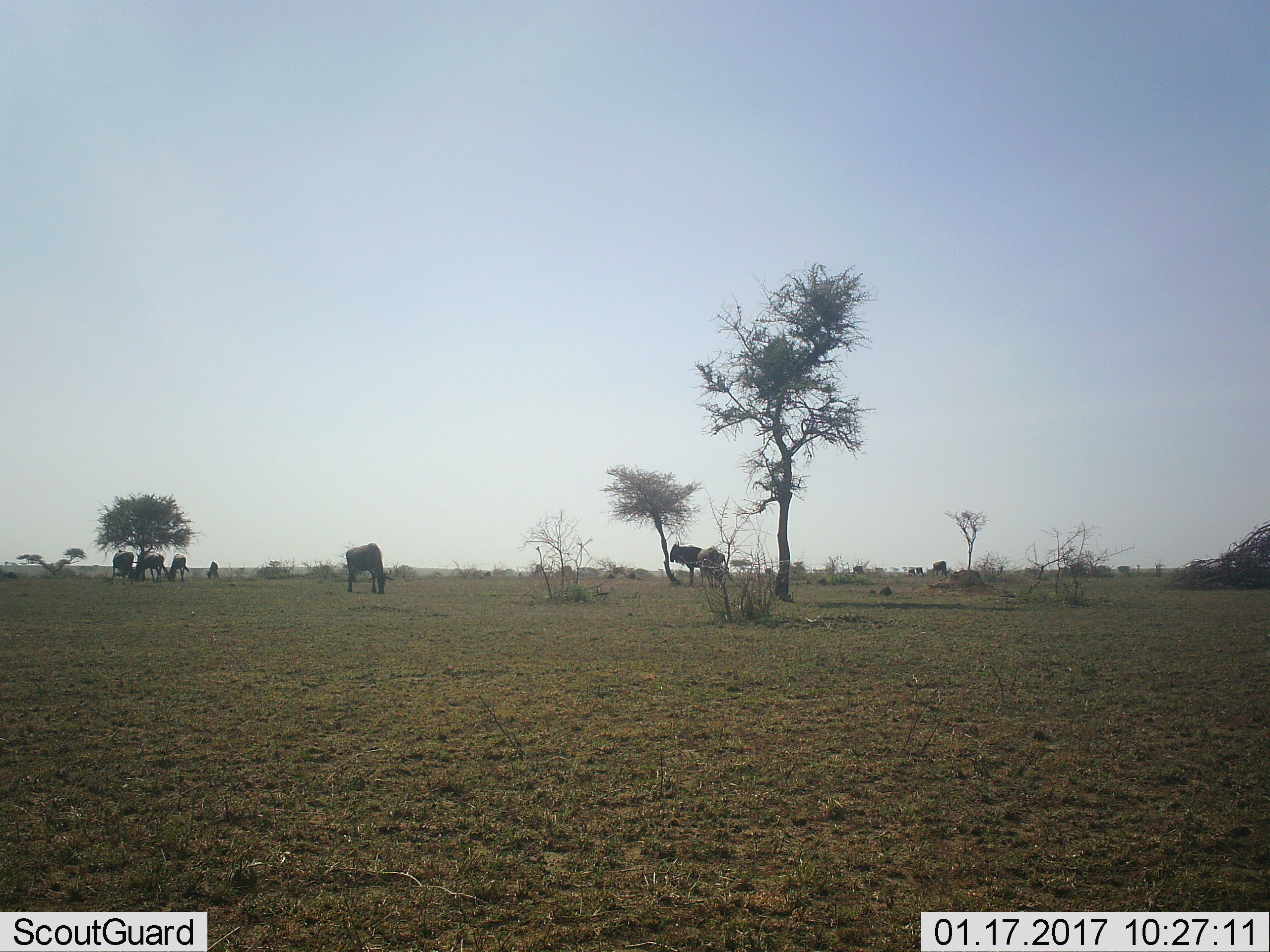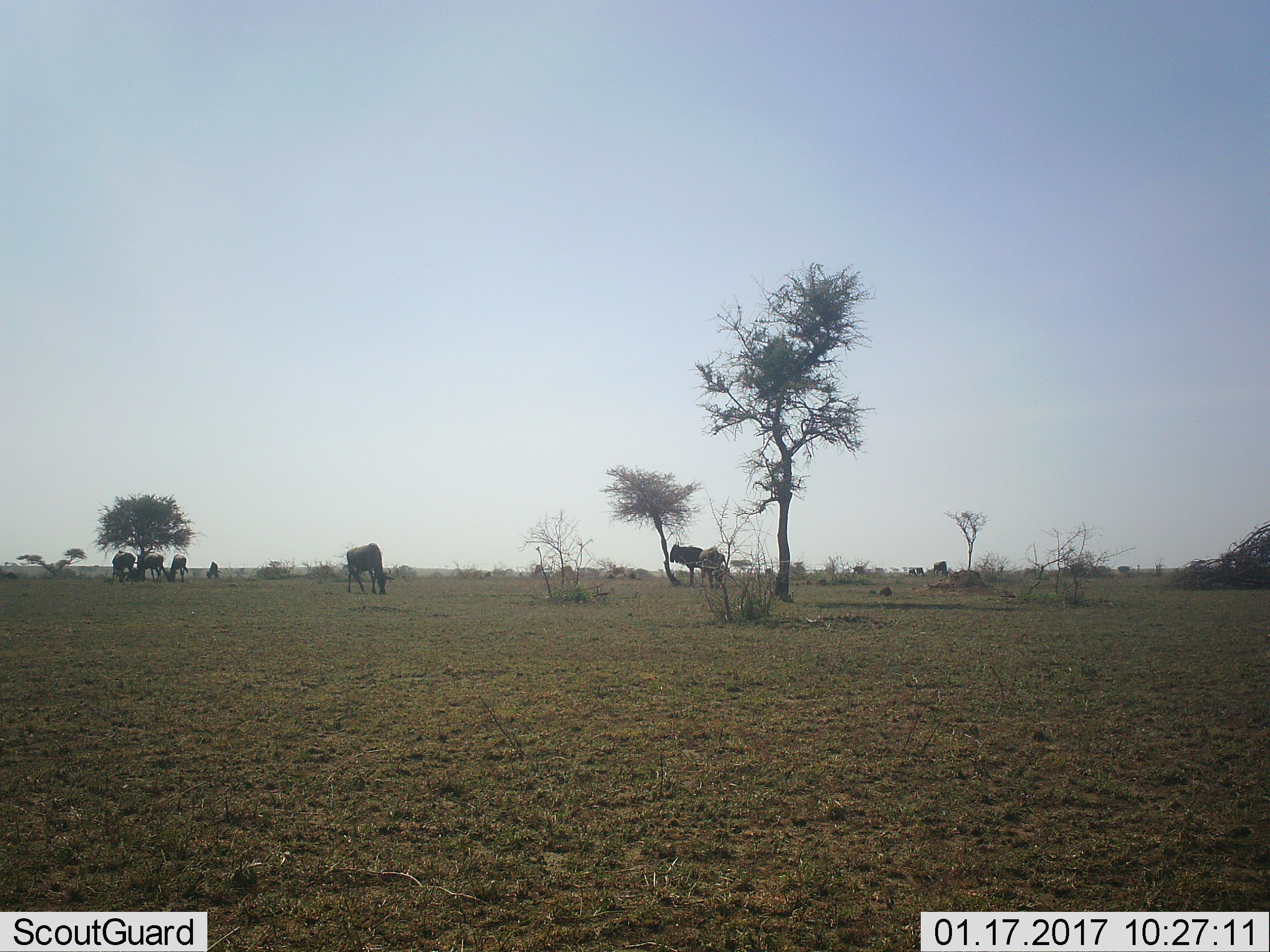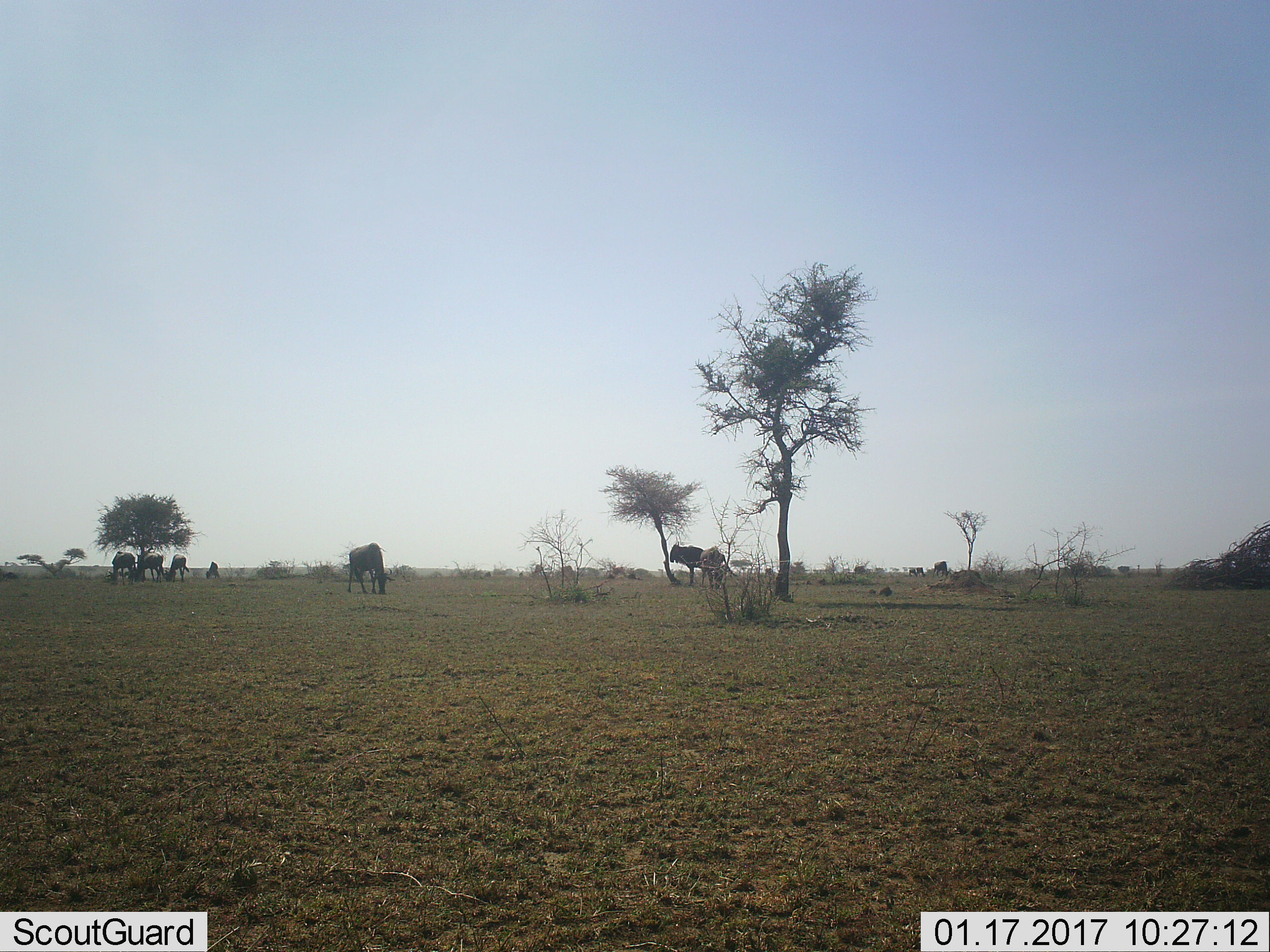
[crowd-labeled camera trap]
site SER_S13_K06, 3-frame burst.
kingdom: Animalia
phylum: Chordata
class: Mammalia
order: Artiodactyla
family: Bovidae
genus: Connochaetes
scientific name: Connochaetes taurinus taurinus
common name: blue wildebeest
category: wildebeestblue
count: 10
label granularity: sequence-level